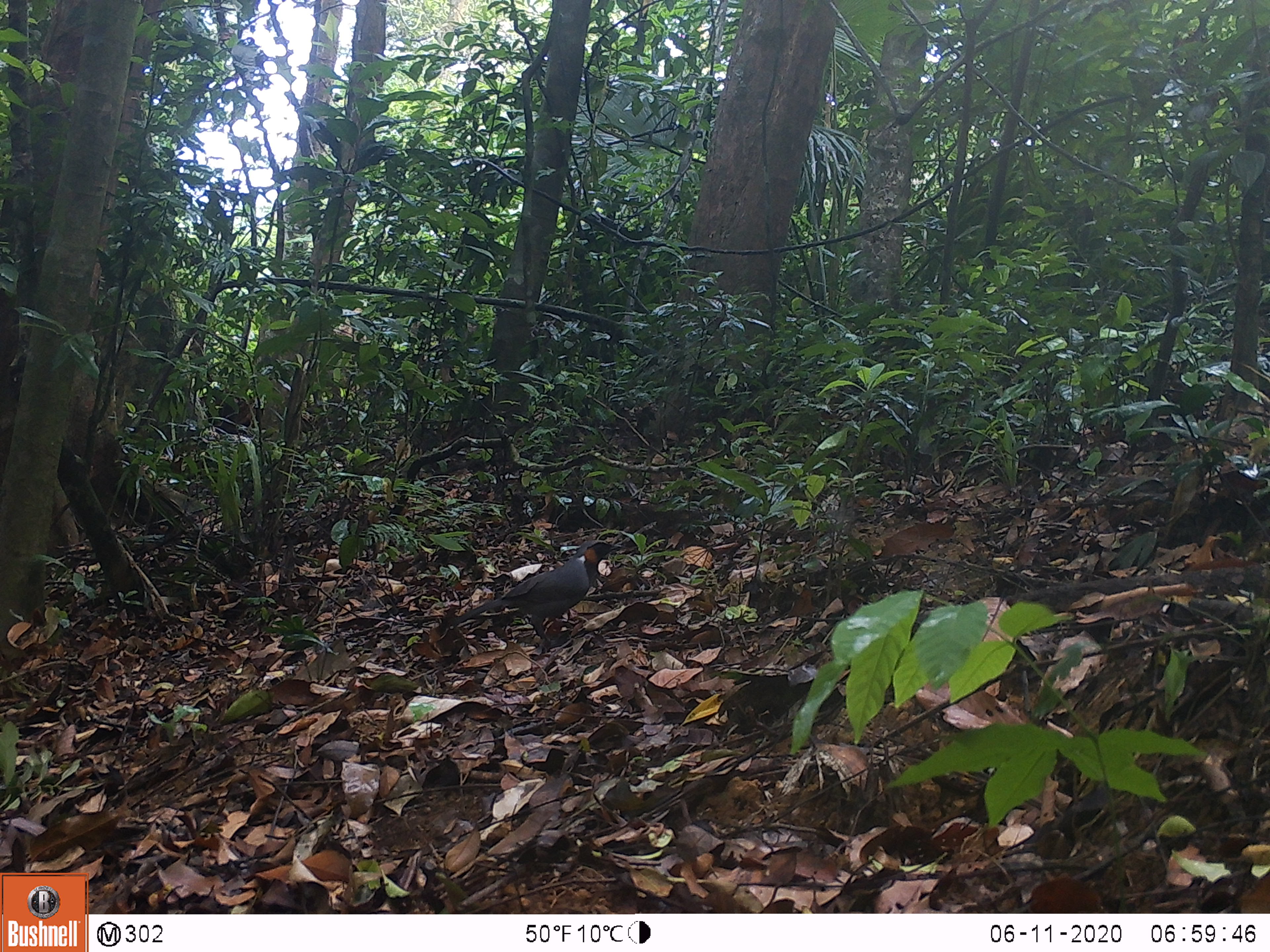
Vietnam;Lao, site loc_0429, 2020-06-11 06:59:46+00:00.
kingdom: Animalia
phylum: Chordata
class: Aves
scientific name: Aves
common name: bird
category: unidentified bird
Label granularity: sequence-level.